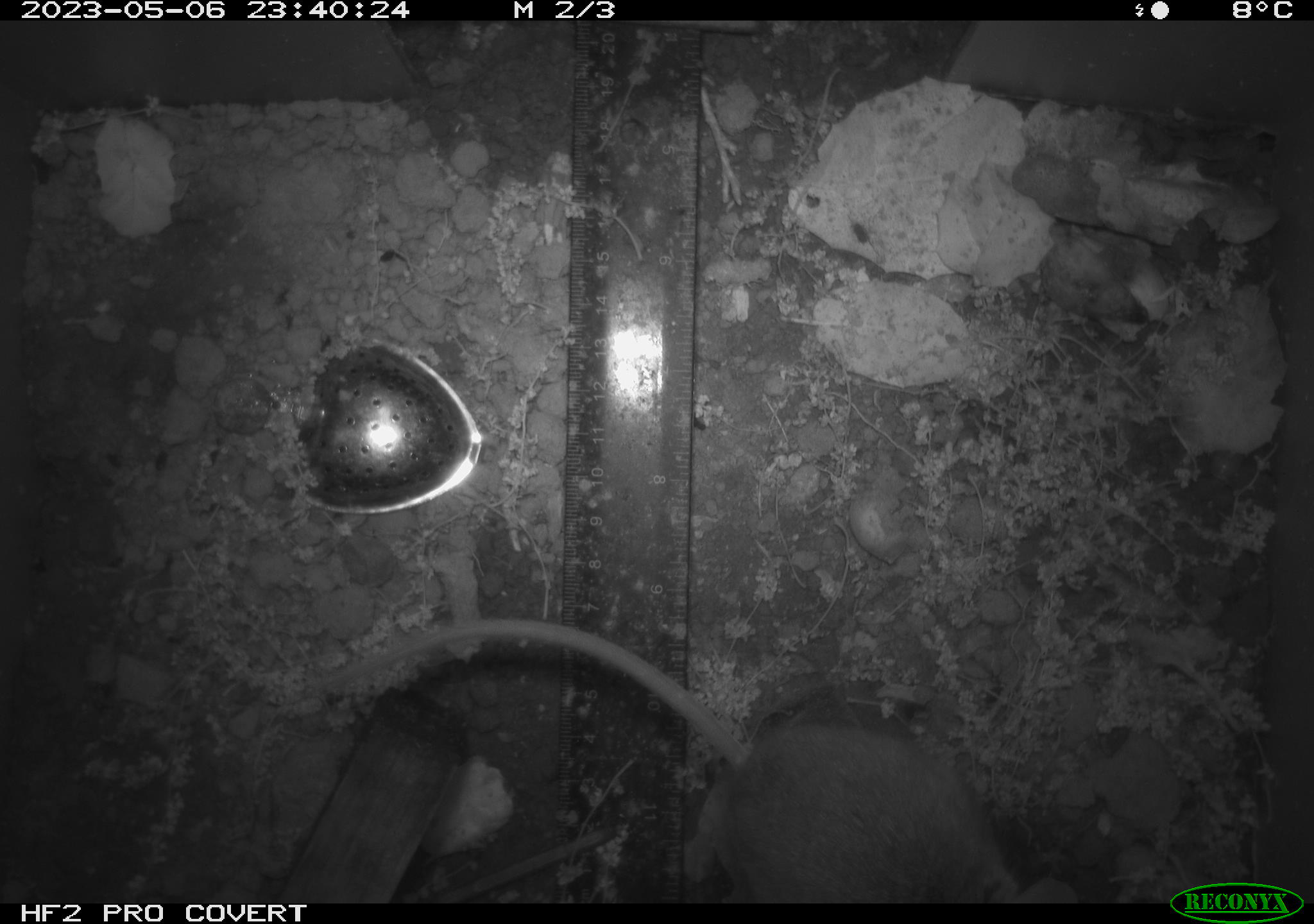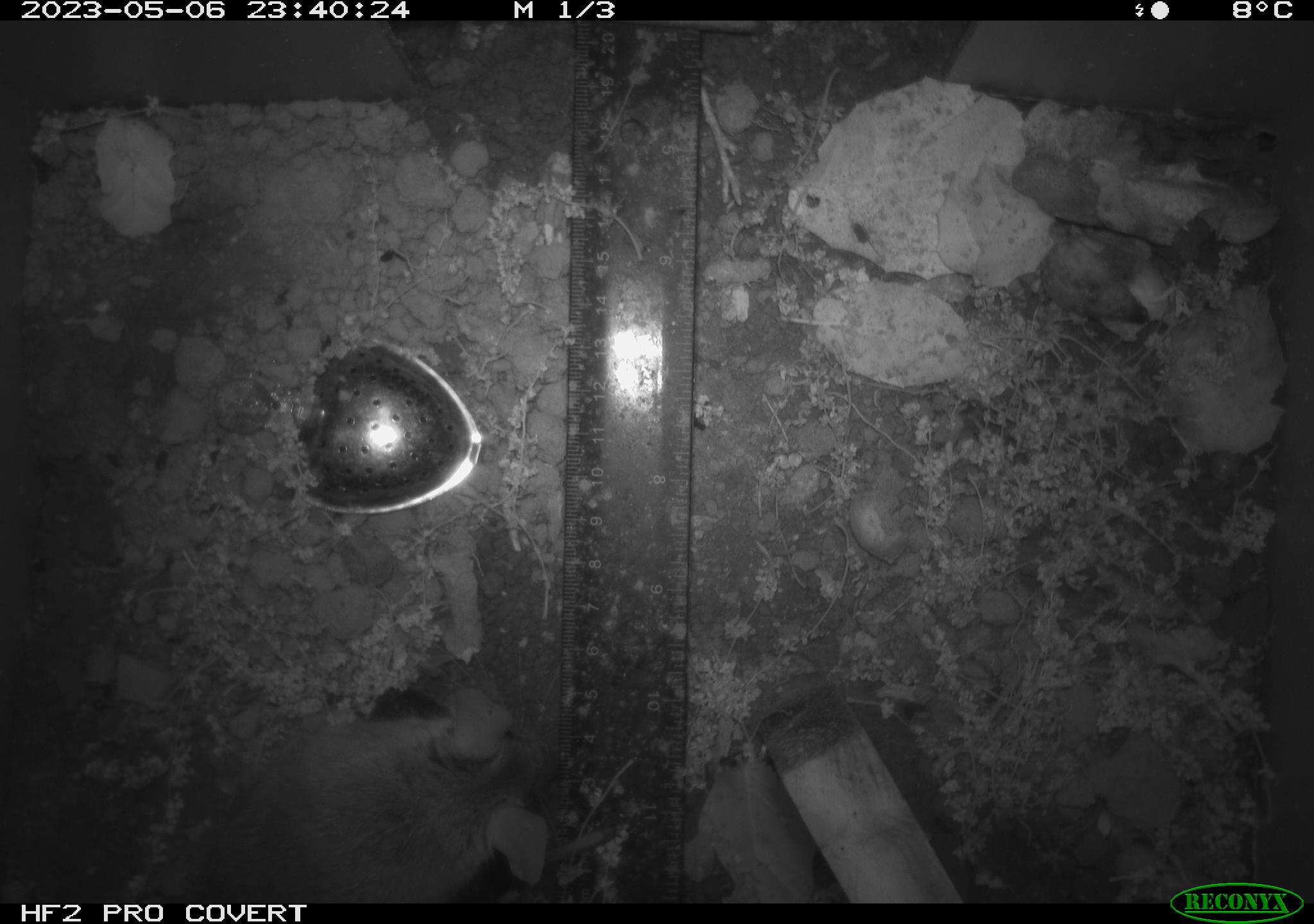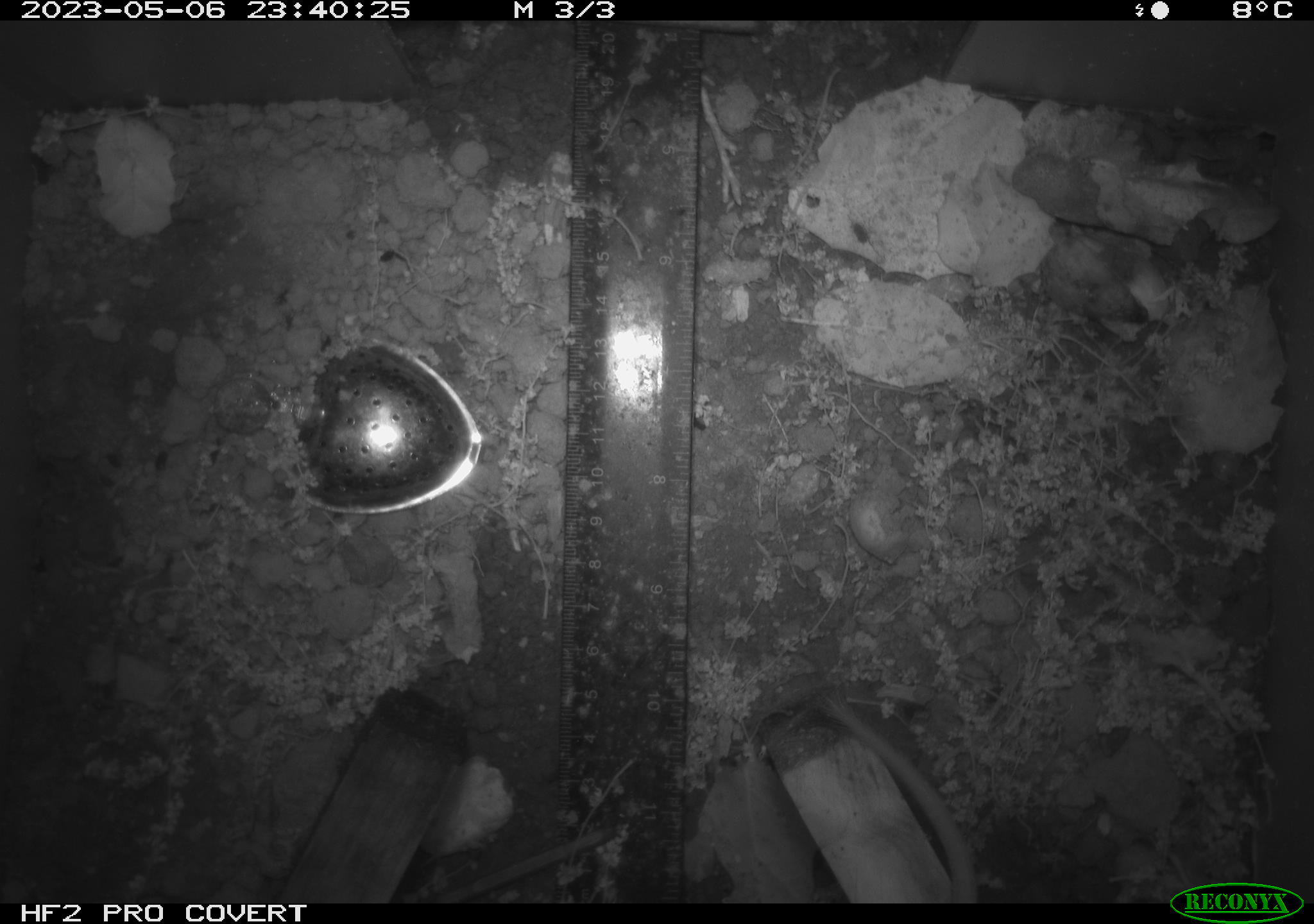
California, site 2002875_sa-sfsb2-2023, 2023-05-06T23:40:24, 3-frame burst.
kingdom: Animalia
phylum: Chordata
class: Mammalia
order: Rodentia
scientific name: Rodentia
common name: mouse species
Mouse species (Rodentia).